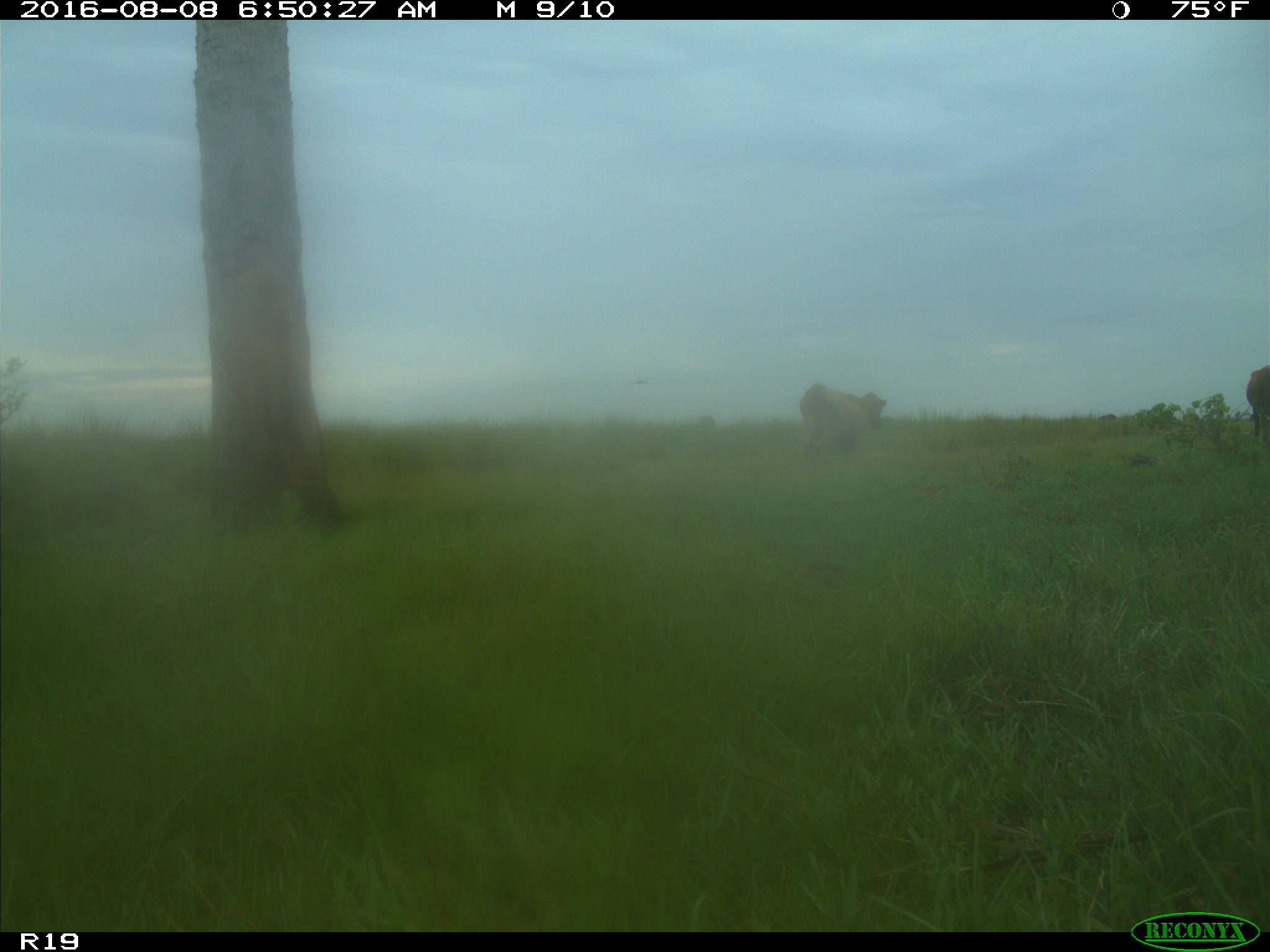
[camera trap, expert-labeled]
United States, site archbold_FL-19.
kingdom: Animalia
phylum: Chordata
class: Mammalia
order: Artiodactyla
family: Bovidae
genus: Bos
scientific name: Bos taurus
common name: domestic cow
Bos taurus (domestic cow).